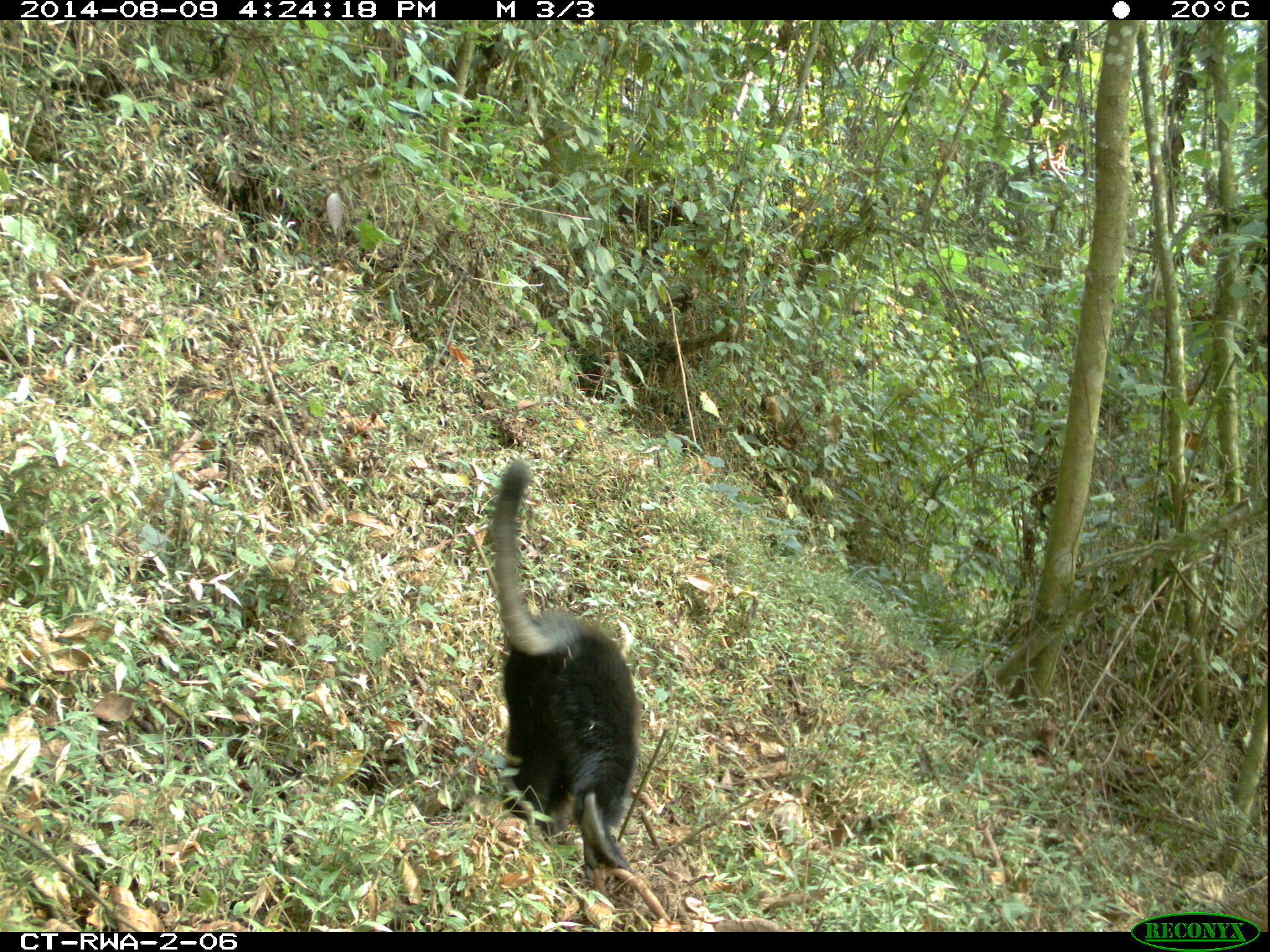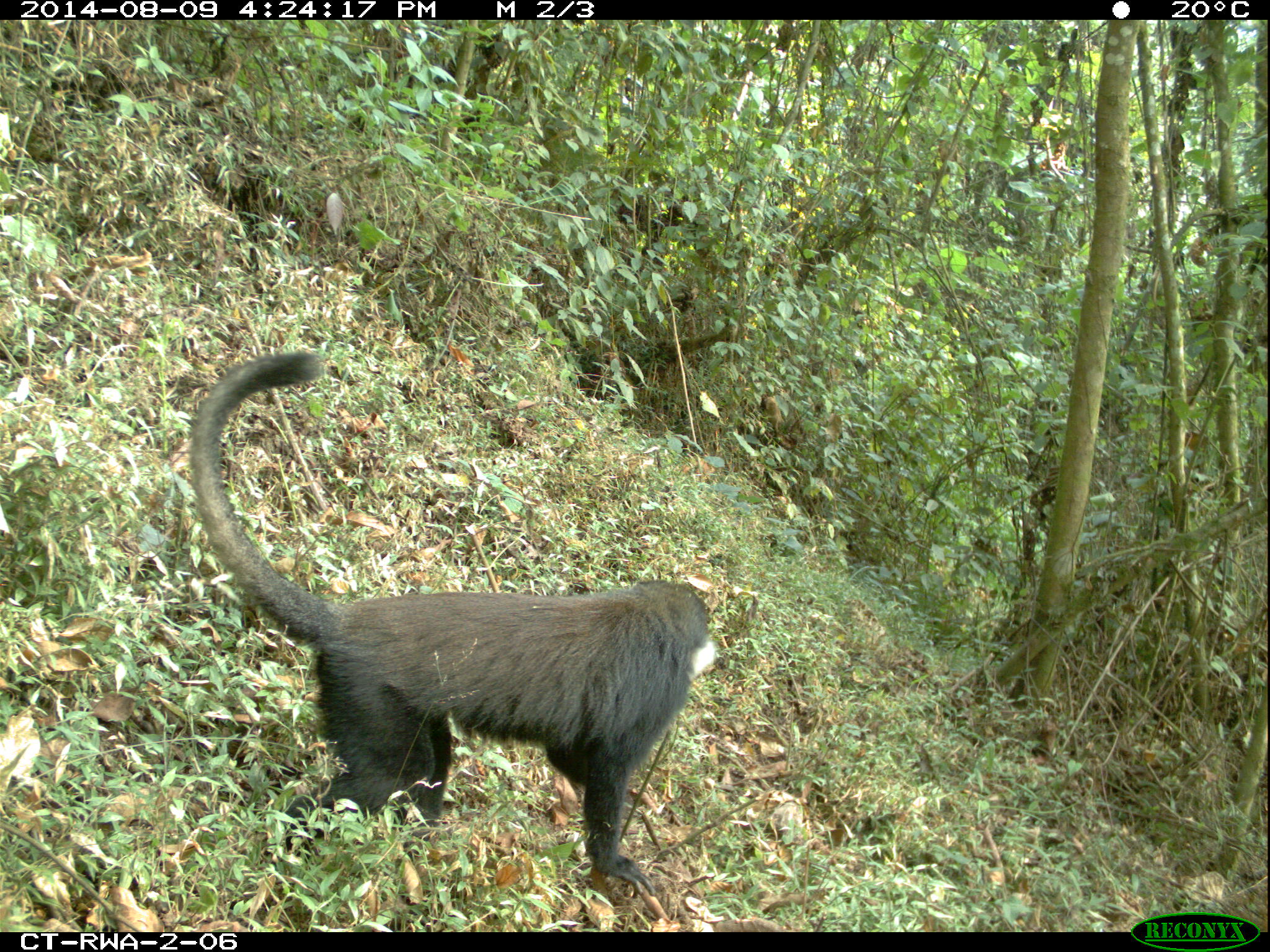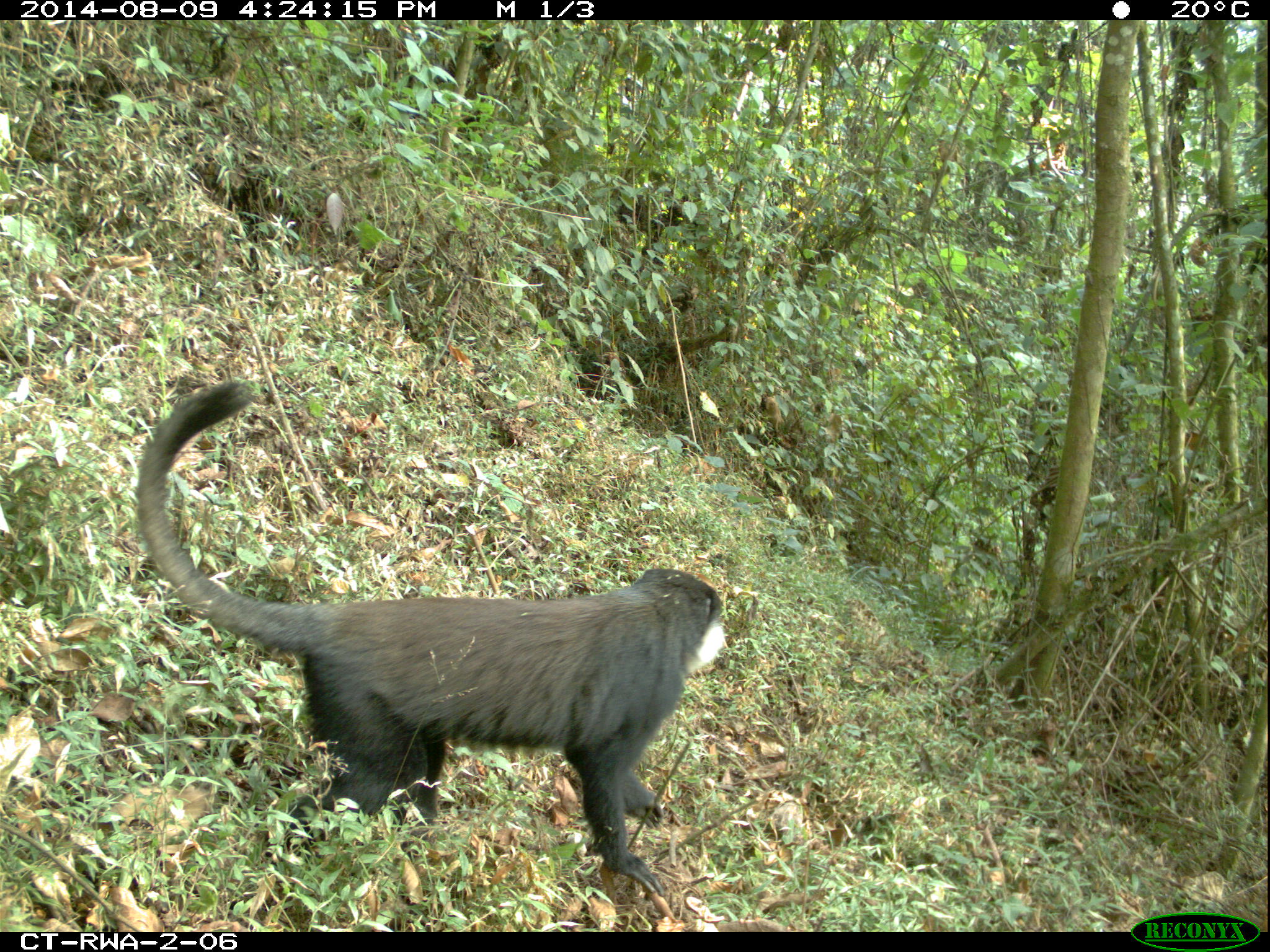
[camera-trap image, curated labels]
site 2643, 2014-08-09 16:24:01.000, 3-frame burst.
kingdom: Animalia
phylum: Chordata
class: Mammalia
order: Primates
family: Cercopithecidae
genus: Allochrocebus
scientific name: Allochrocebus lhoesti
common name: l'hoest's monkey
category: cercopithecus lhoesti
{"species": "cercopithecus lhoesti (l'hoest's monkey) (Allochrocebus lhoesti)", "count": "1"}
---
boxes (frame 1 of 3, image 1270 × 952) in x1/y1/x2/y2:
cercopithecus lhoesti: 471/452/683/930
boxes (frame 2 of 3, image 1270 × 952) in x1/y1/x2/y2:
cercopithecus lhoesti: 187/349/719/894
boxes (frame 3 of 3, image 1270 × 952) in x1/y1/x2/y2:
cercopithecus lhoesti: 135/379/728/896